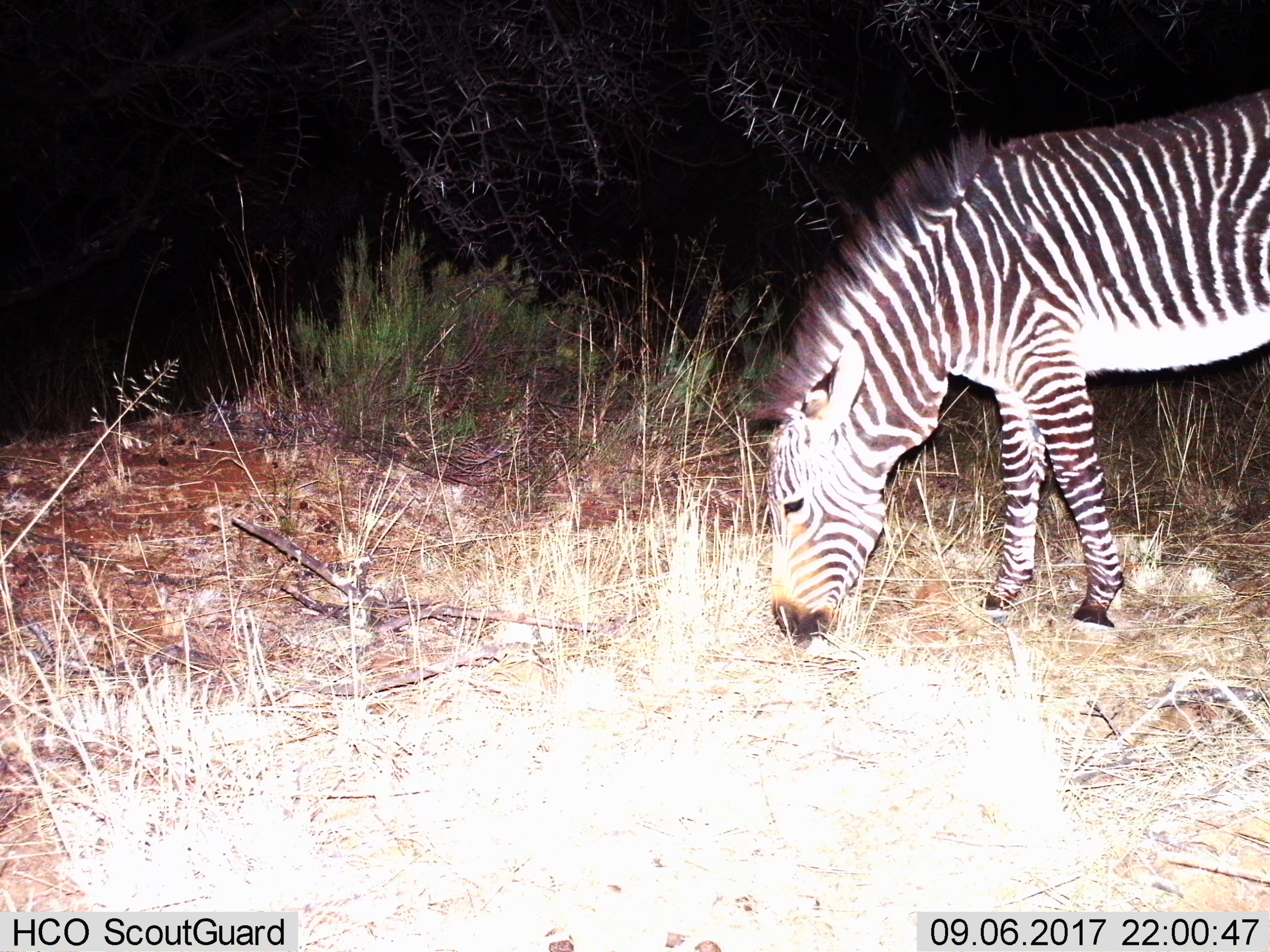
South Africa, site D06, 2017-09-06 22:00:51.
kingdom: Animalia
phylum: Chordata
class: Mammalia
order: Perissodactyla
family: Equidae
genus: Equus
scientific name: Equus zebra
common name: mountain zebra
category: zebramountain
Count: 1.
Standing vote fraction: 20%.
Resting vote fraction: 0%.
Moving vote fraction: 0%.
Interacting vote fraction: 0%.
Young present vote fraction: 0%.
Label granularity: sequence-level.